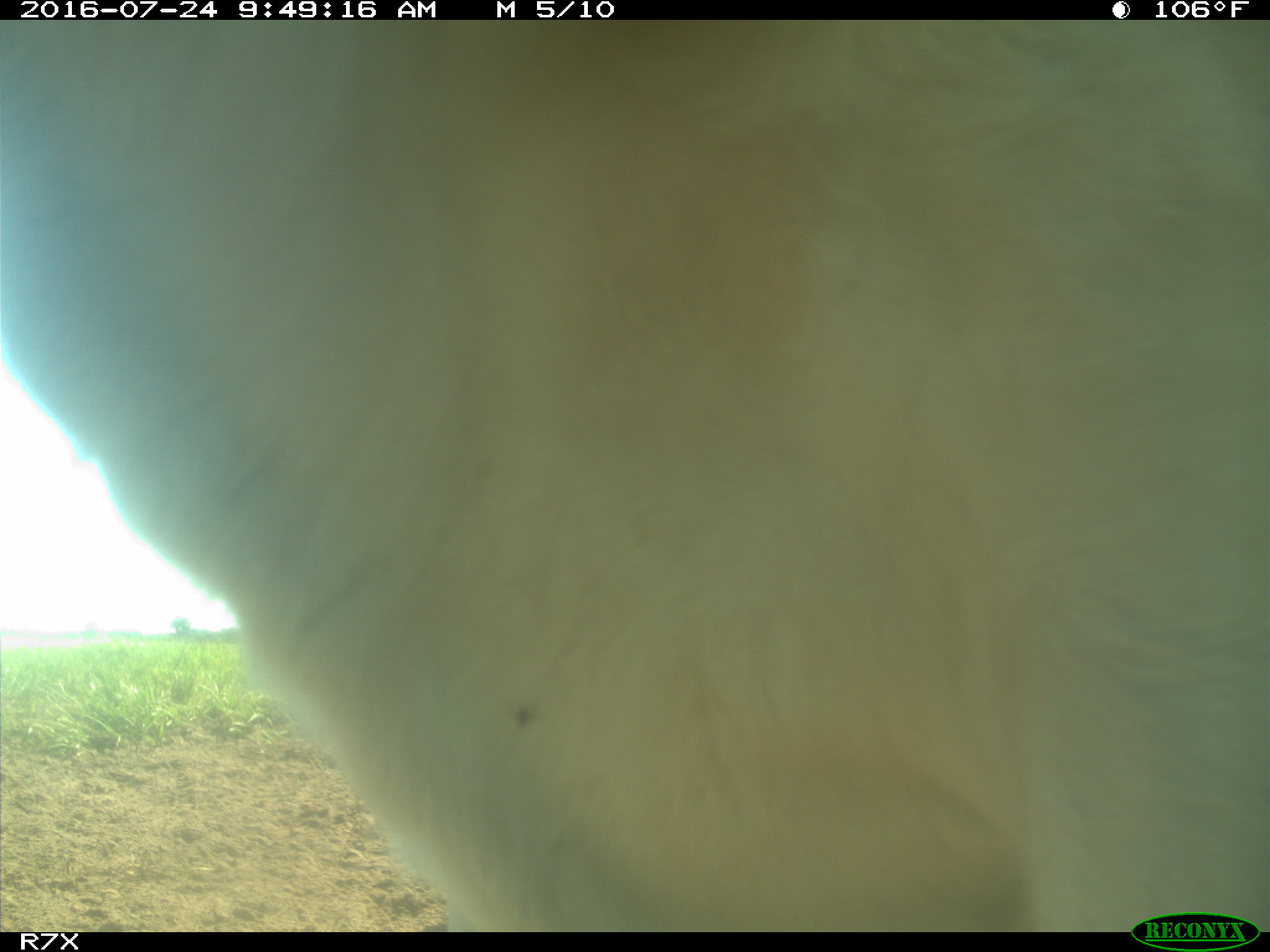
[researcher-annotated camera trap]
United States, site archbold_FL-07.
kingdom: Animalia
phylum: Chordata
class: Mammalia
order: Artiodactyla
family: Bovidae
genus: Bos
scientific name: Bos taurus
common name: domestic cow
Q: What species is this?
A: Bos taurus (domestic cow).